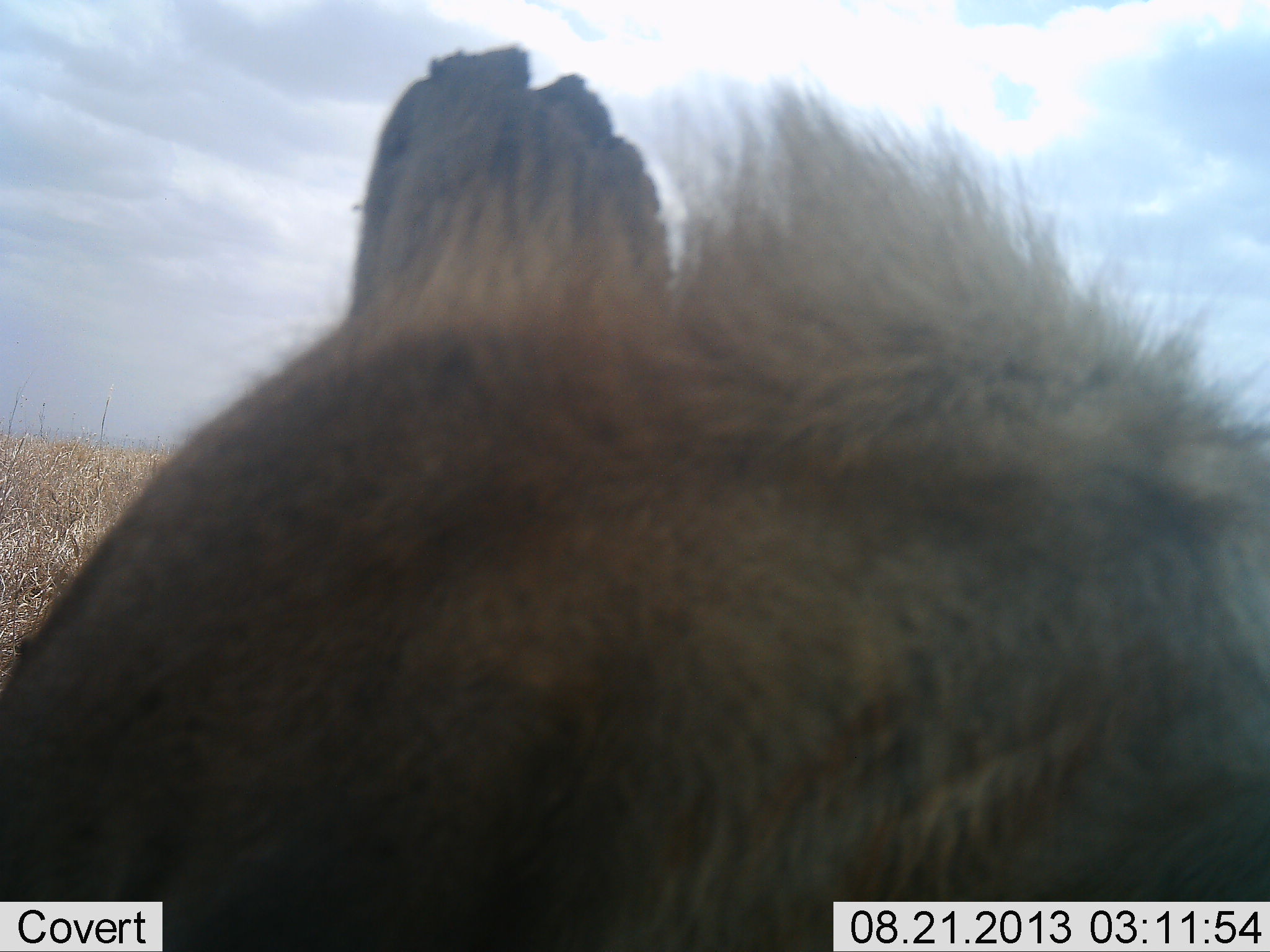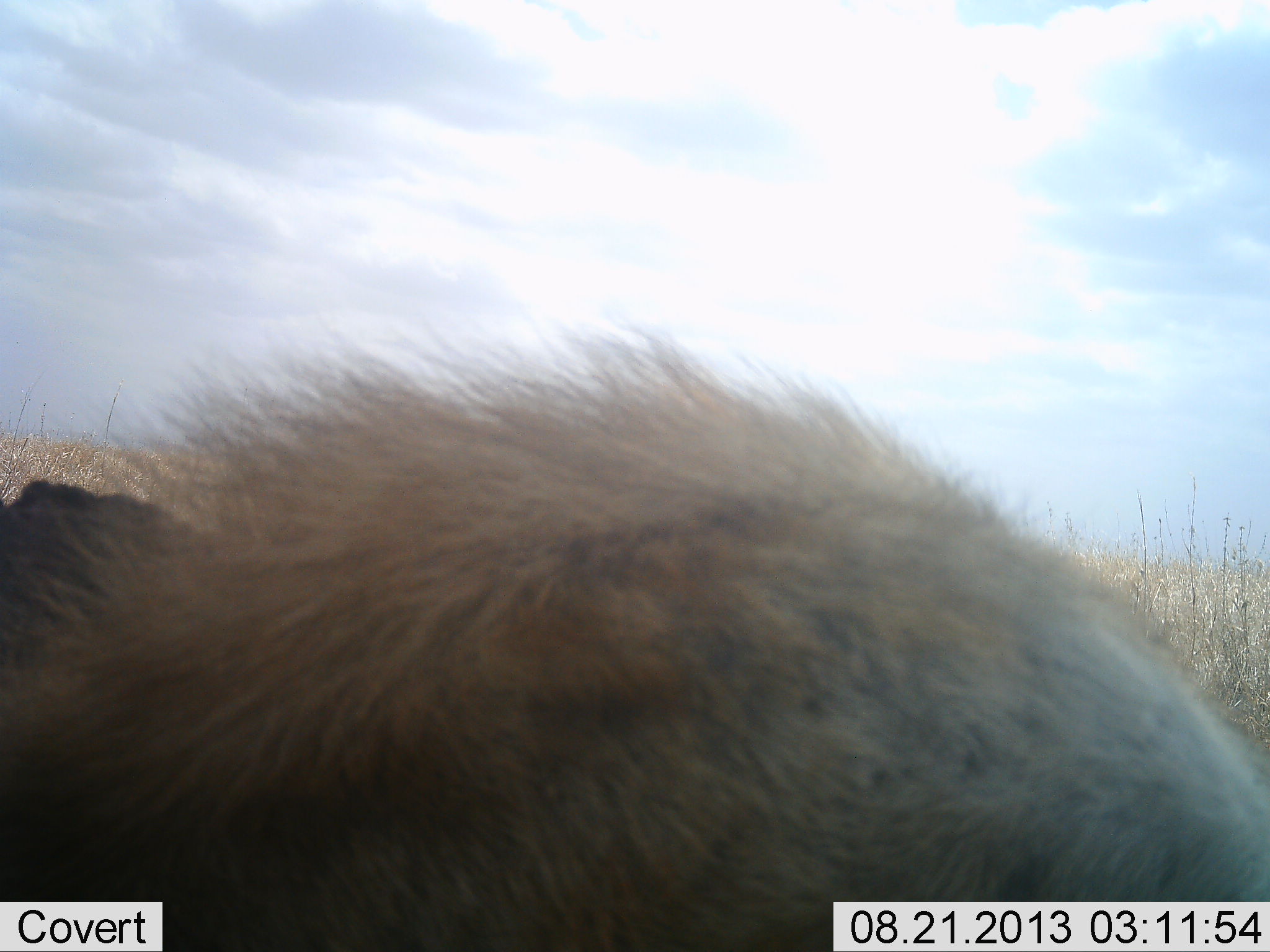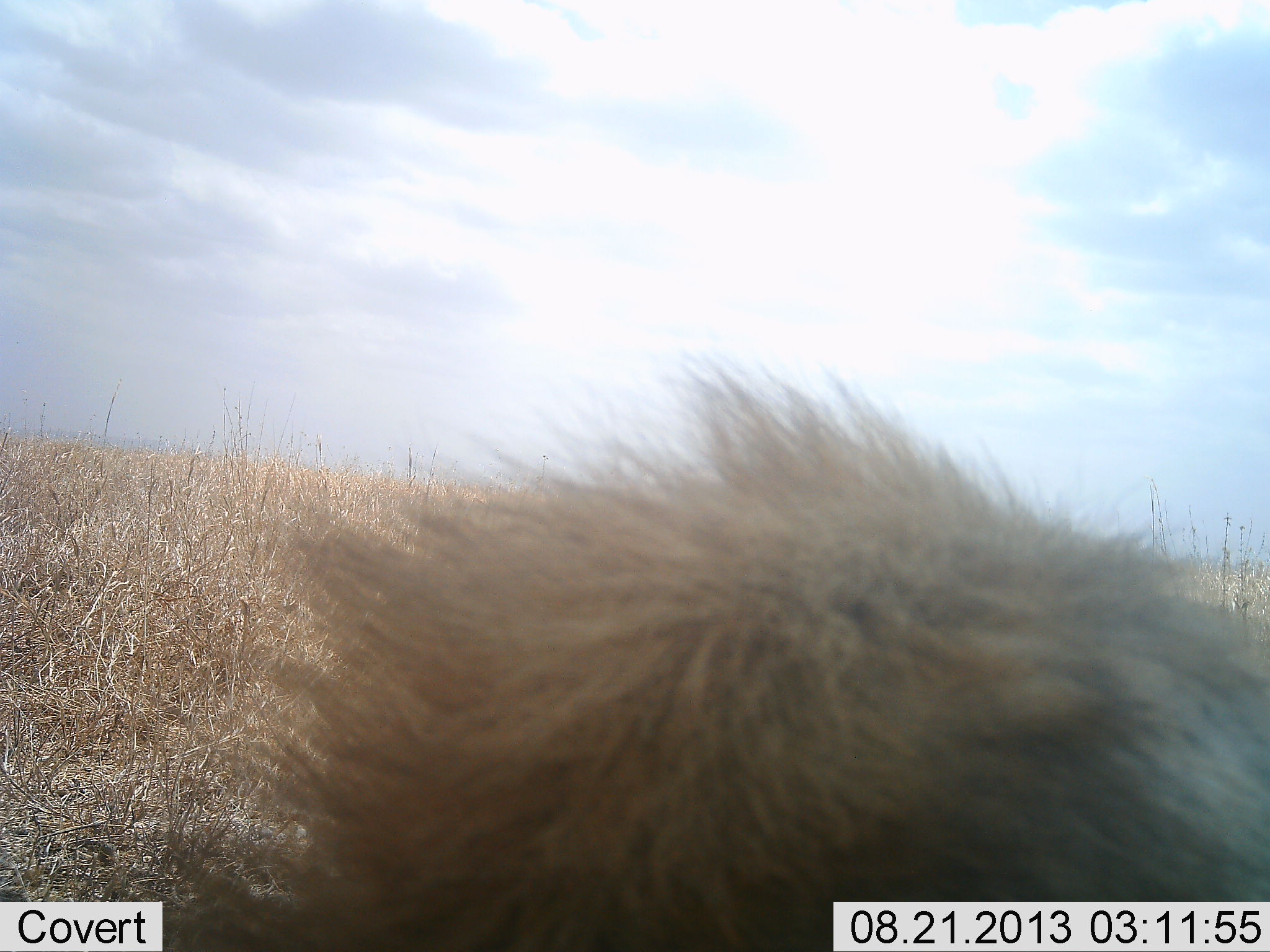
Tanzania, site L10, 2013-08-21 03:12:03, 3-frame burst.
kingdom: Animalia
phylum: Chordata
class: Mammalia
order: Carnivora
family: Hyaenidae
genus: Crocuta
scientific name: Crocuta crocuta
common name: spotted hyena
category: hyenaspotted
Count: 1.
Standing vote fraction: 26%.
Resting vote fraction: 42%.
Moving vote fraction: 32%.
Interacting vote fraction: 0%.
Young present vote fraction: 0%.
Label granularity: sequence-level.